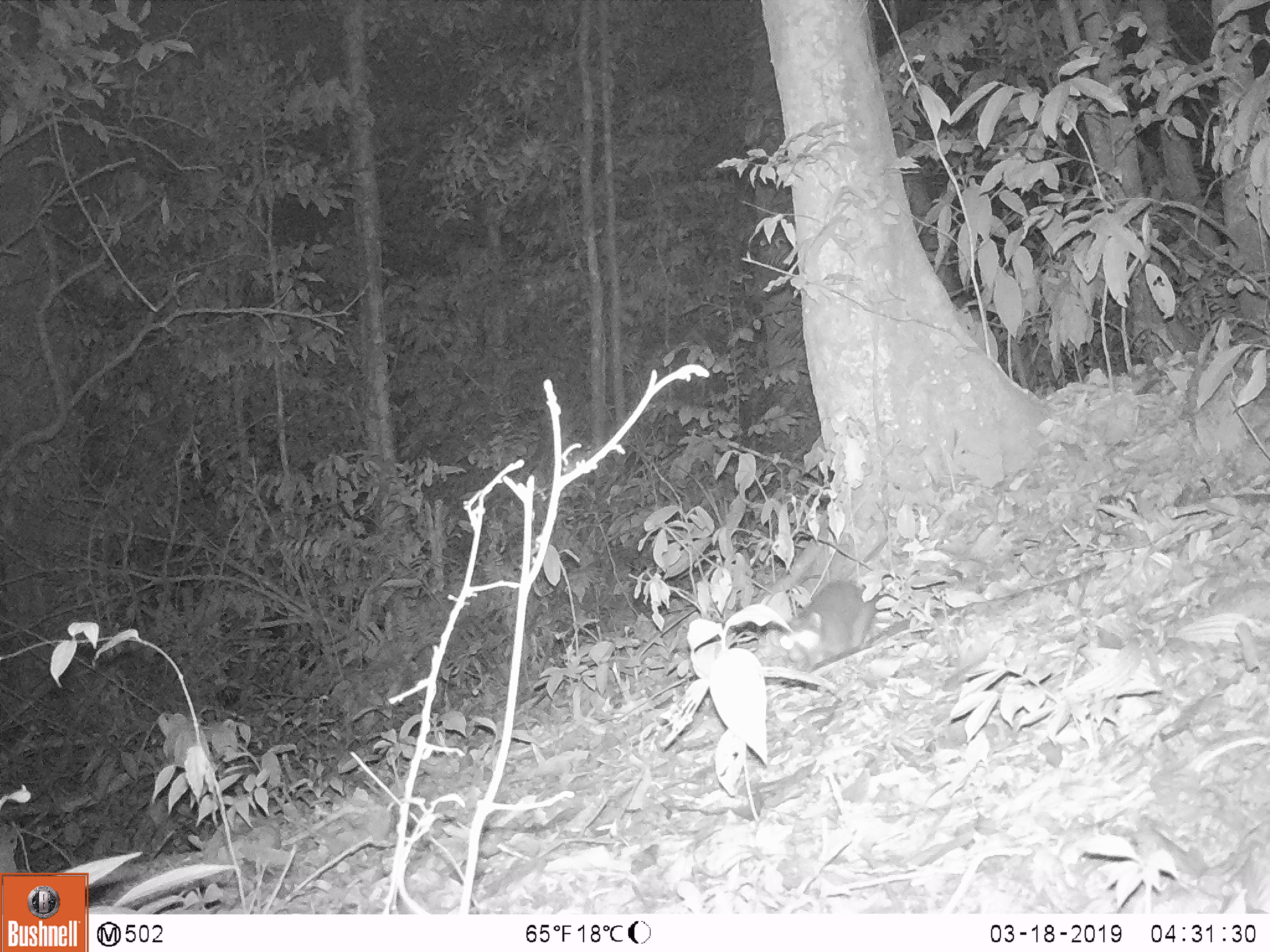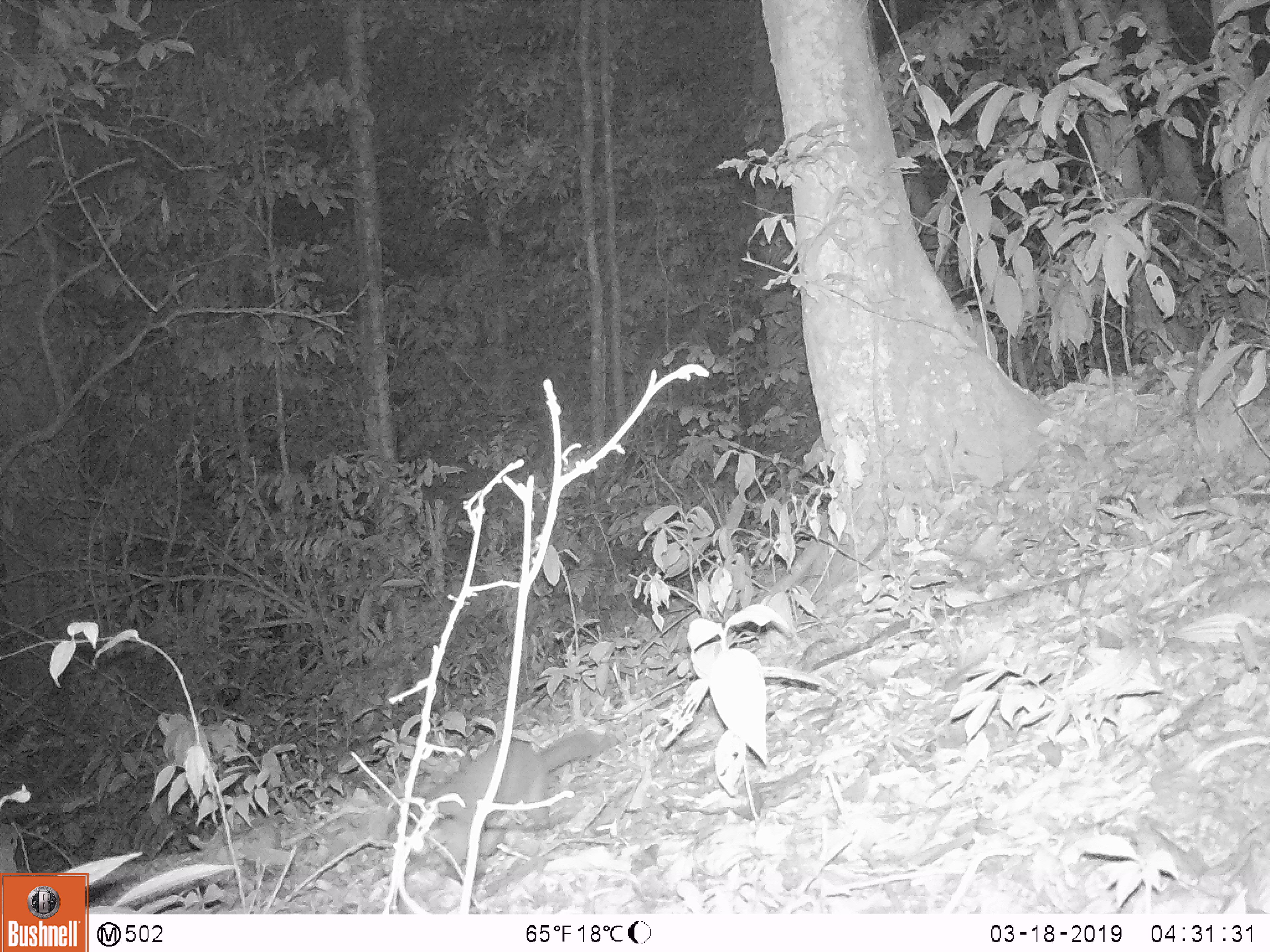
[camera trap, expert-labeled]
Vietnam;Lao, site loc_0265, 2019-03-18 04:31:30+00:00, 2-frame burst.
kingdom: Animalia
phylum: Chordata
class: Mammalia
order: Carnivora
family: Mustelidae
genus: Melogale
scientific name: Melogale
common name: ferret badger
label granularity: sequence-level